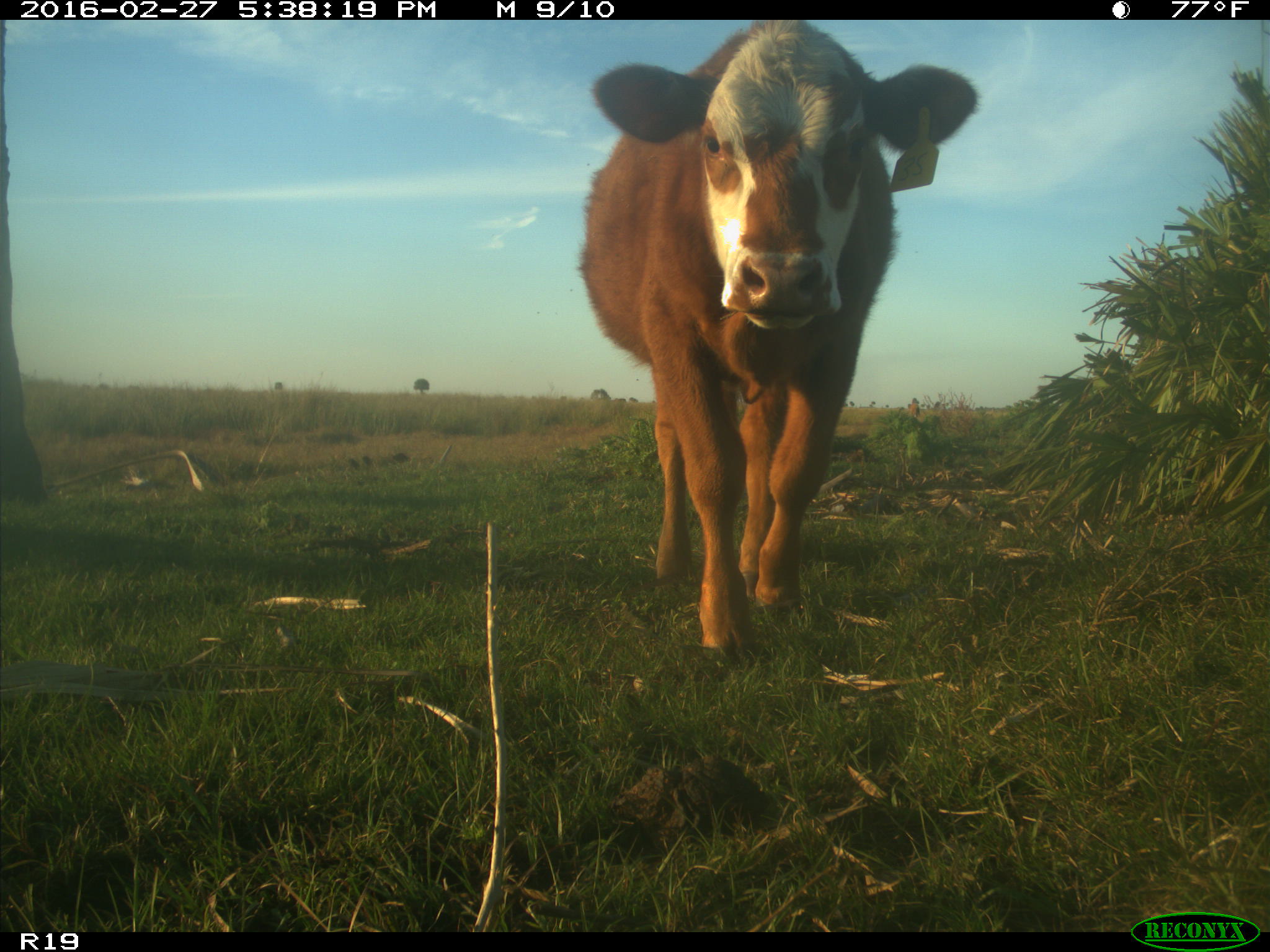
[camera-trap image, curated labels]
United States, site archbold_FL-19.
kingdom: Animalia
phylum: Chordata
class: Mammalia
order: Artiodactyla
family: Bovidae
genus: Bos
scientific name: Bos taurus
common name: domestic cow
Bos taurus (domestic cow).